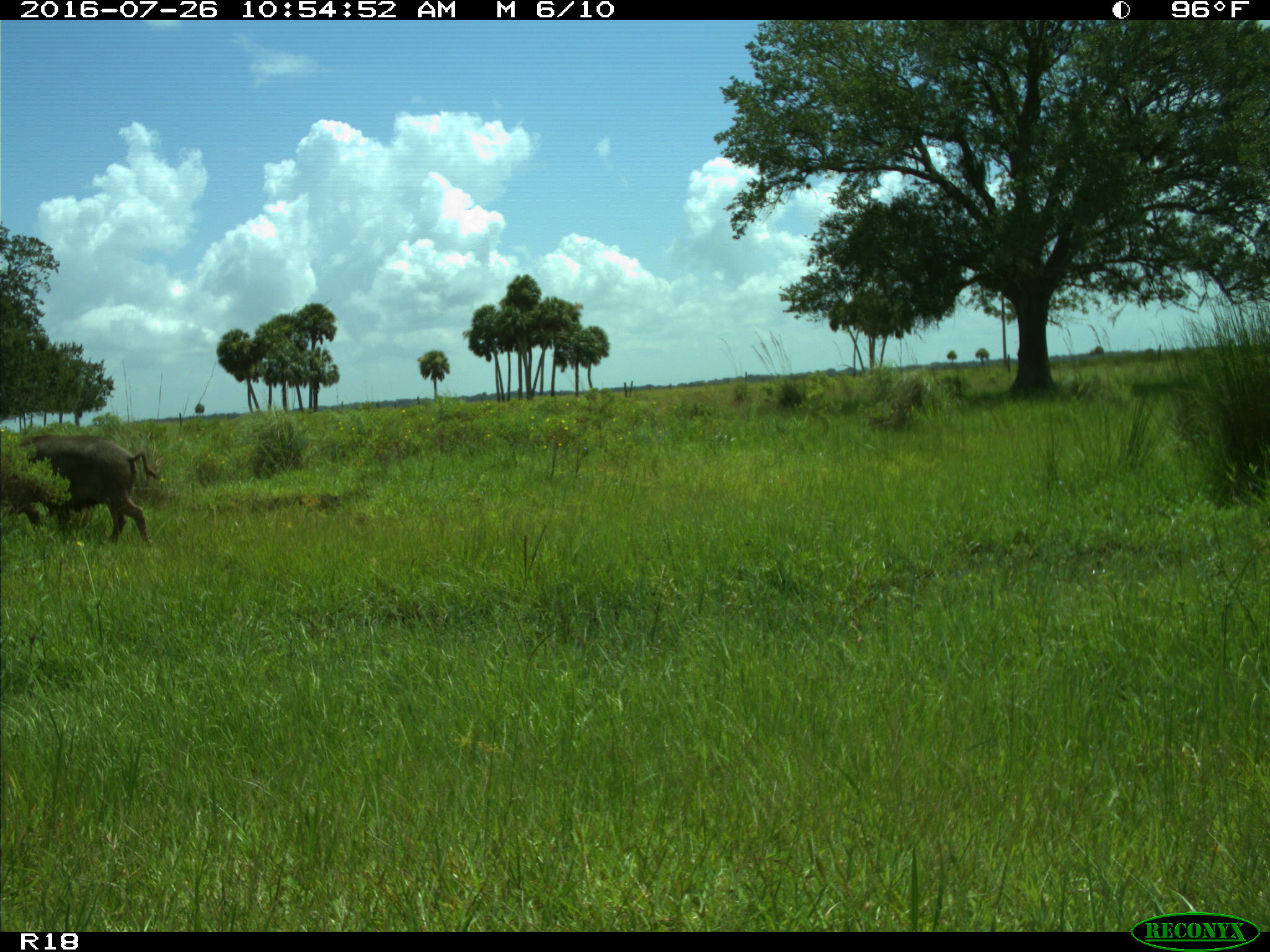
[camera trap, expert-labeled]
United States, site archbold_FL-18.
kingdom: Animalia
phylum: Chordata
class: Mammalia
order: Artiodactyla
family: Suidae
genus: Sus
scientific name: Sus scrofa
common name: wild boar